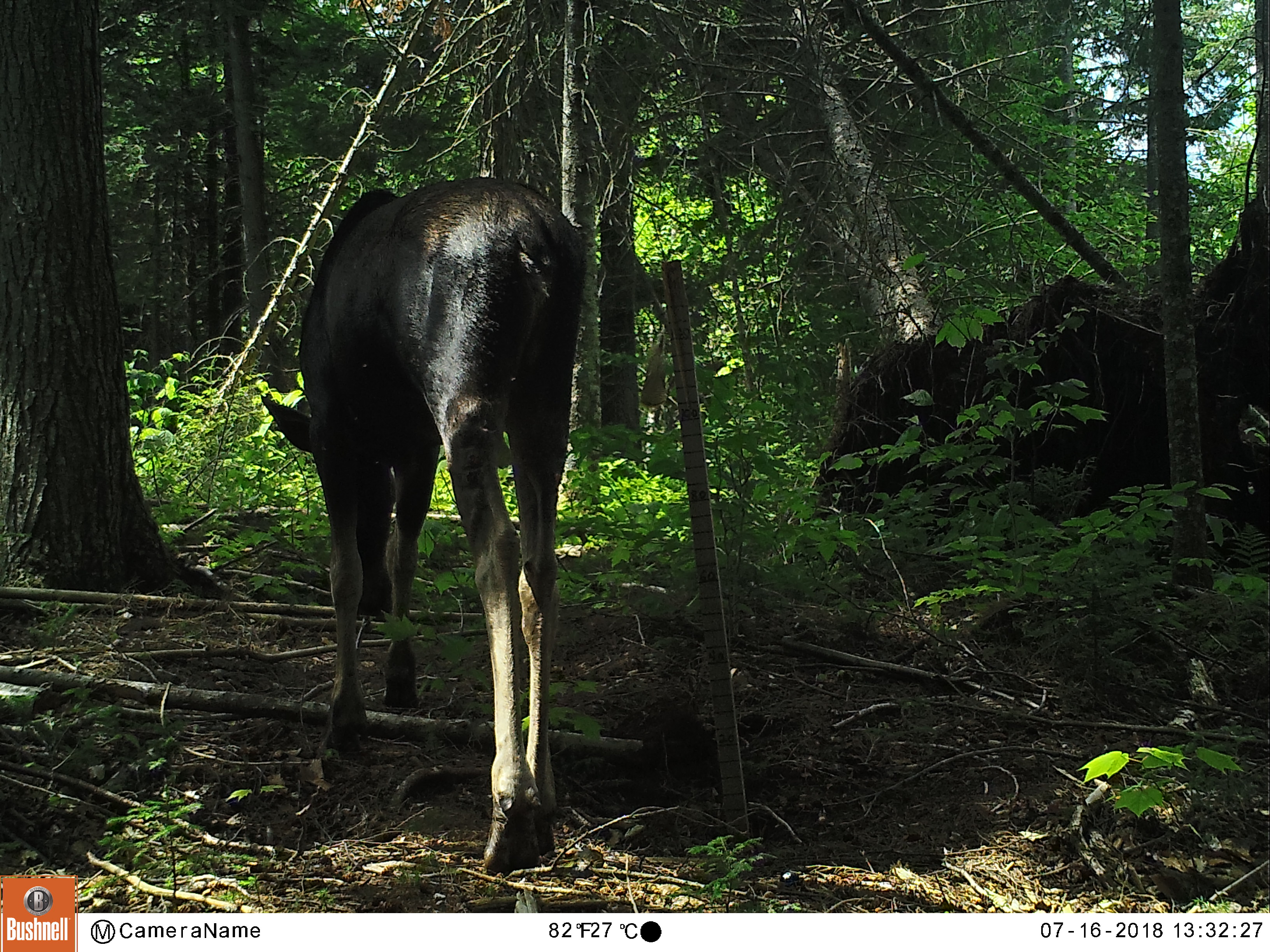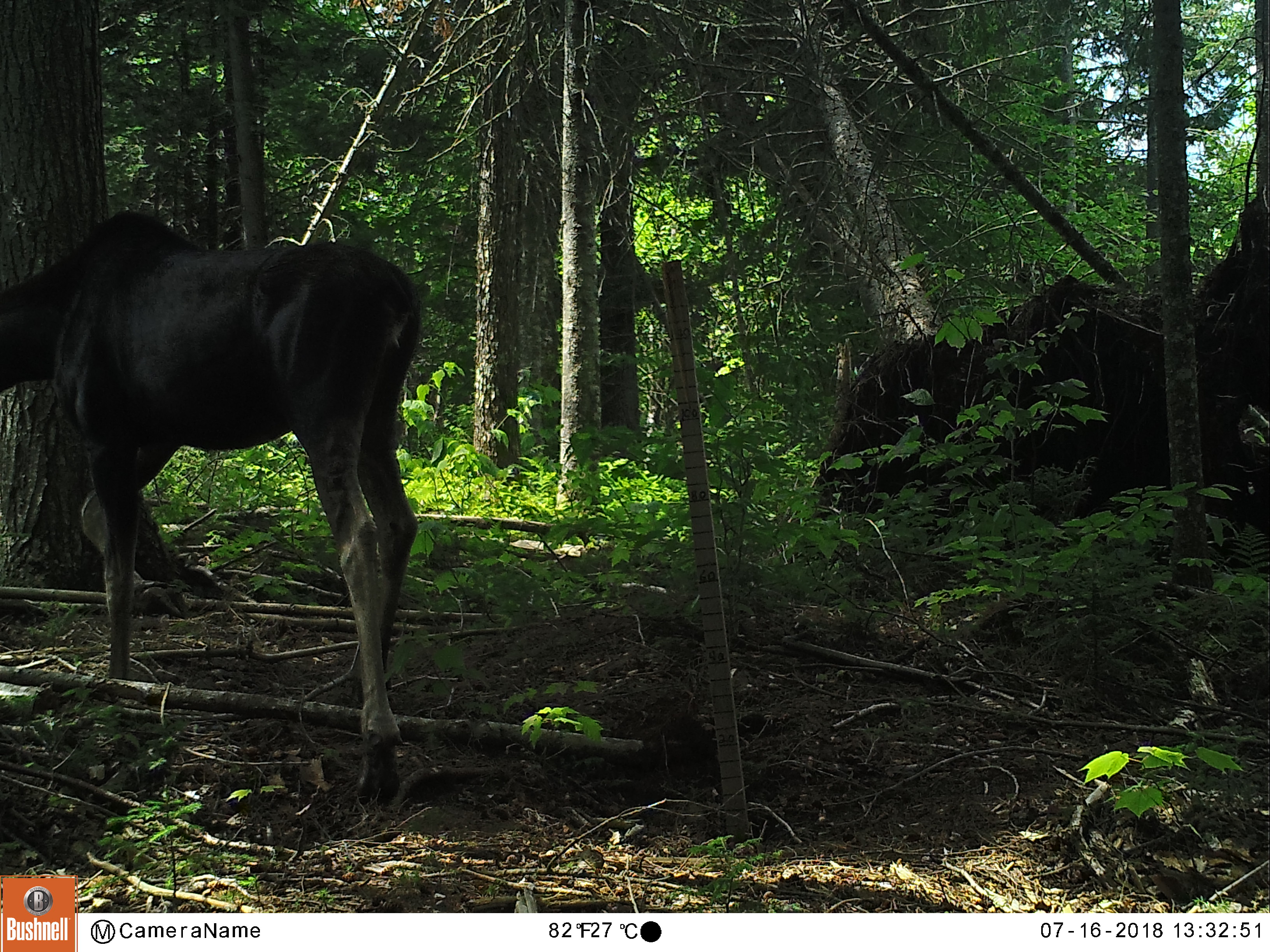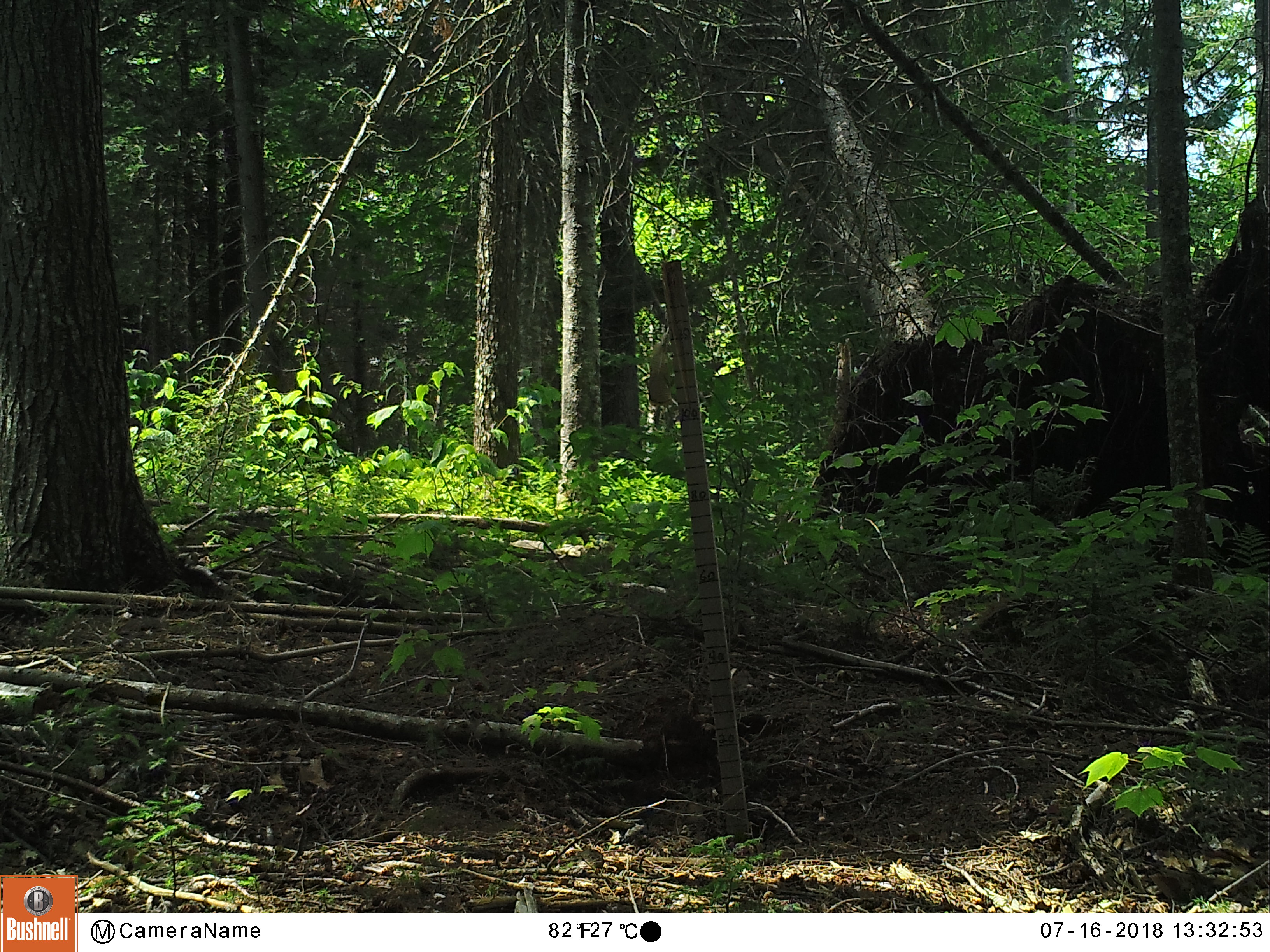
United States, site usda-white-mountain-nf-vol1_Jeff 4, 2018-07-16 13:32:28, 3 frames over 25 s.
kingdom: Animalia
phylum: Chordata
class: Mammalia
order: Artiodactyla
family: Cervidae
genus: Alces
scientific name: Alces alces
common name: moose